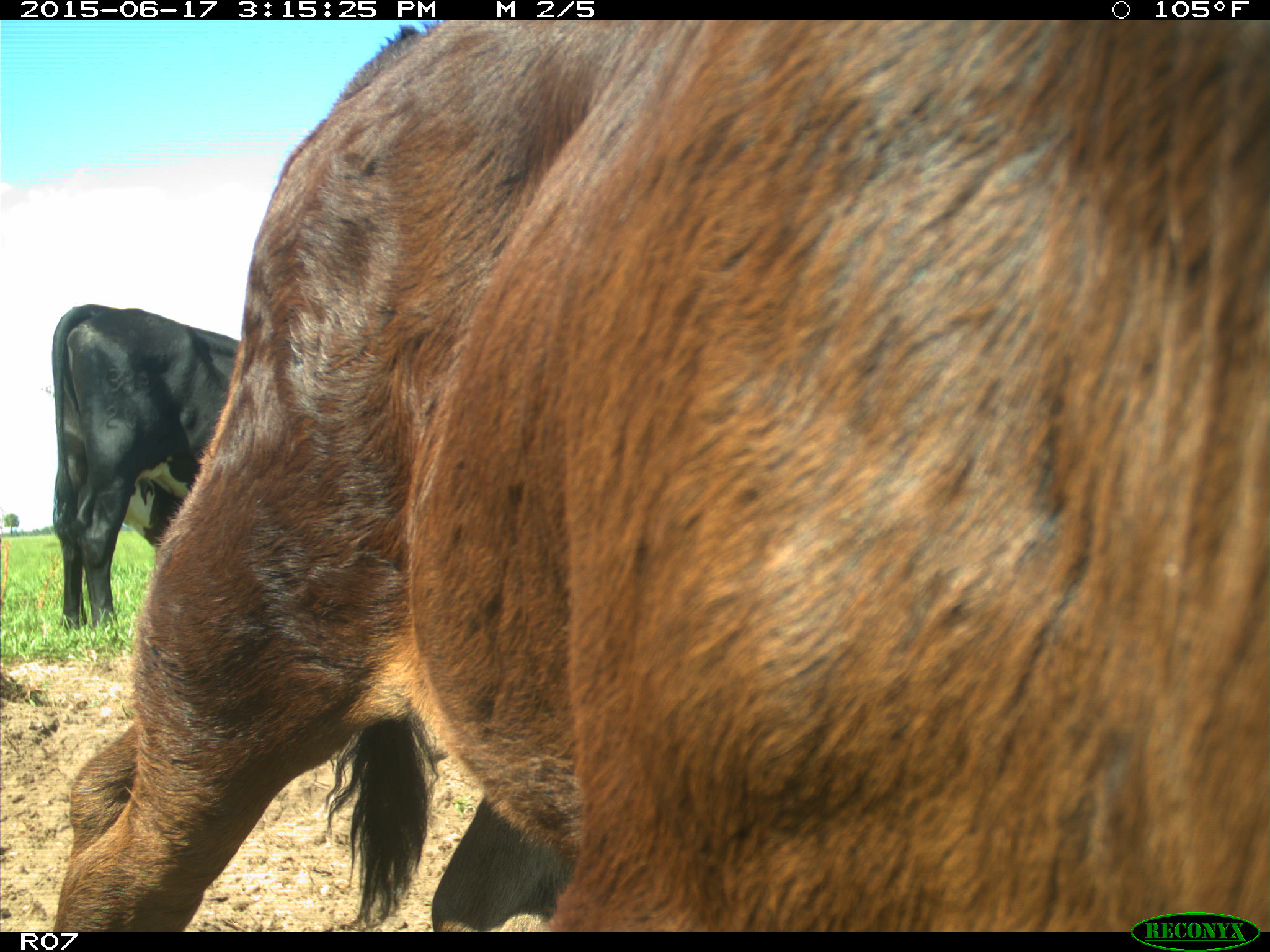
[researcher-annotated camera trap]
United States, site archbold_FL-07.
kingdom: Animalia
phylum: Chordata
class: Mammalia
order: Artiodactyla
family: Bovidae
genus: Bos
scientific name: Bos taurus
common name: domestic cow